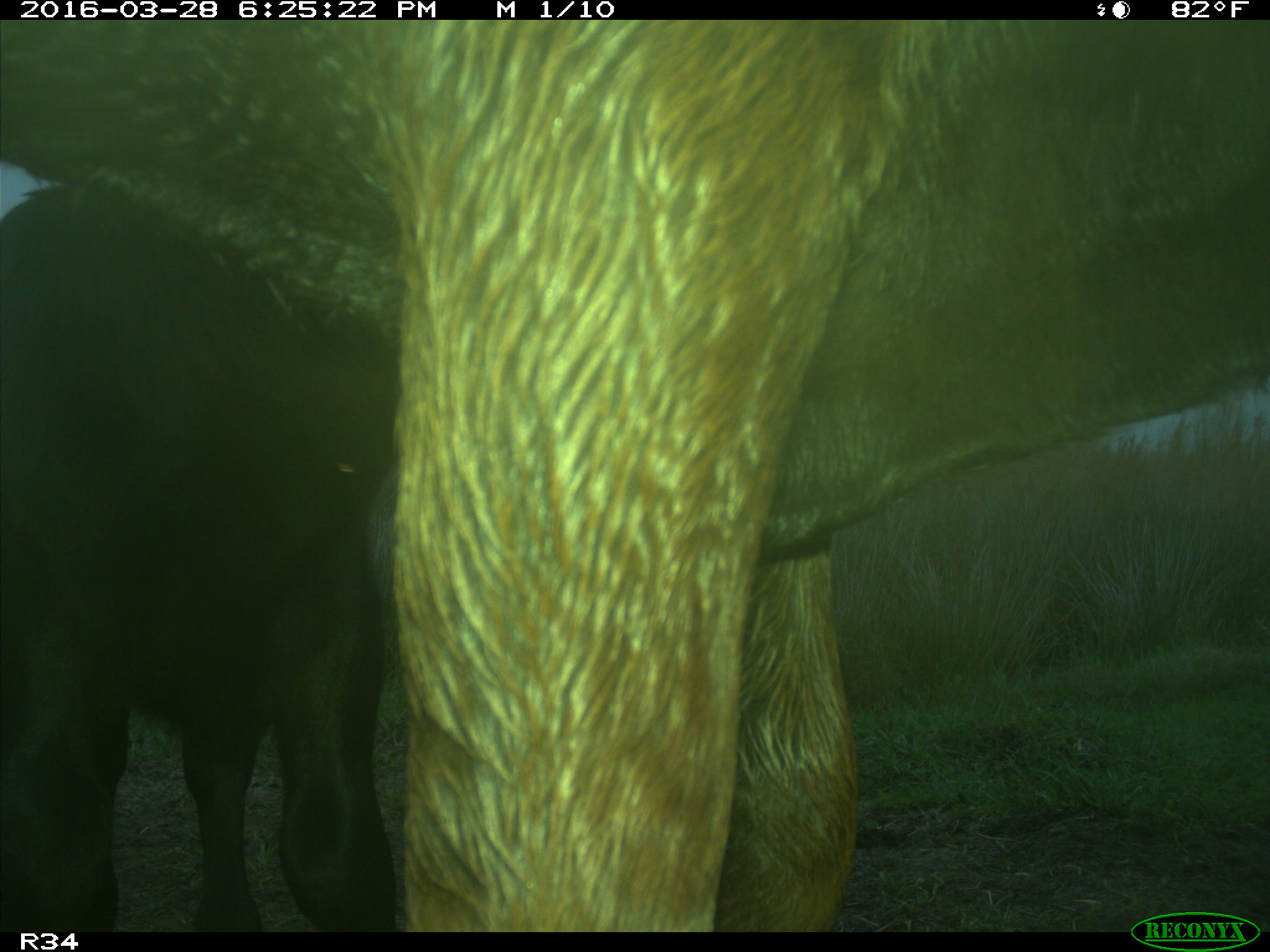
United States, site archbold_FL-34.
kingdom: Animalia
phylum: Chordata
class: Mammalia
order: Artiodactyla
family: Bovidae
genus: Bos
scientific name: Bos taurus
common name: domestic cow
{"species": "Bos taurus (domestic cow)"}